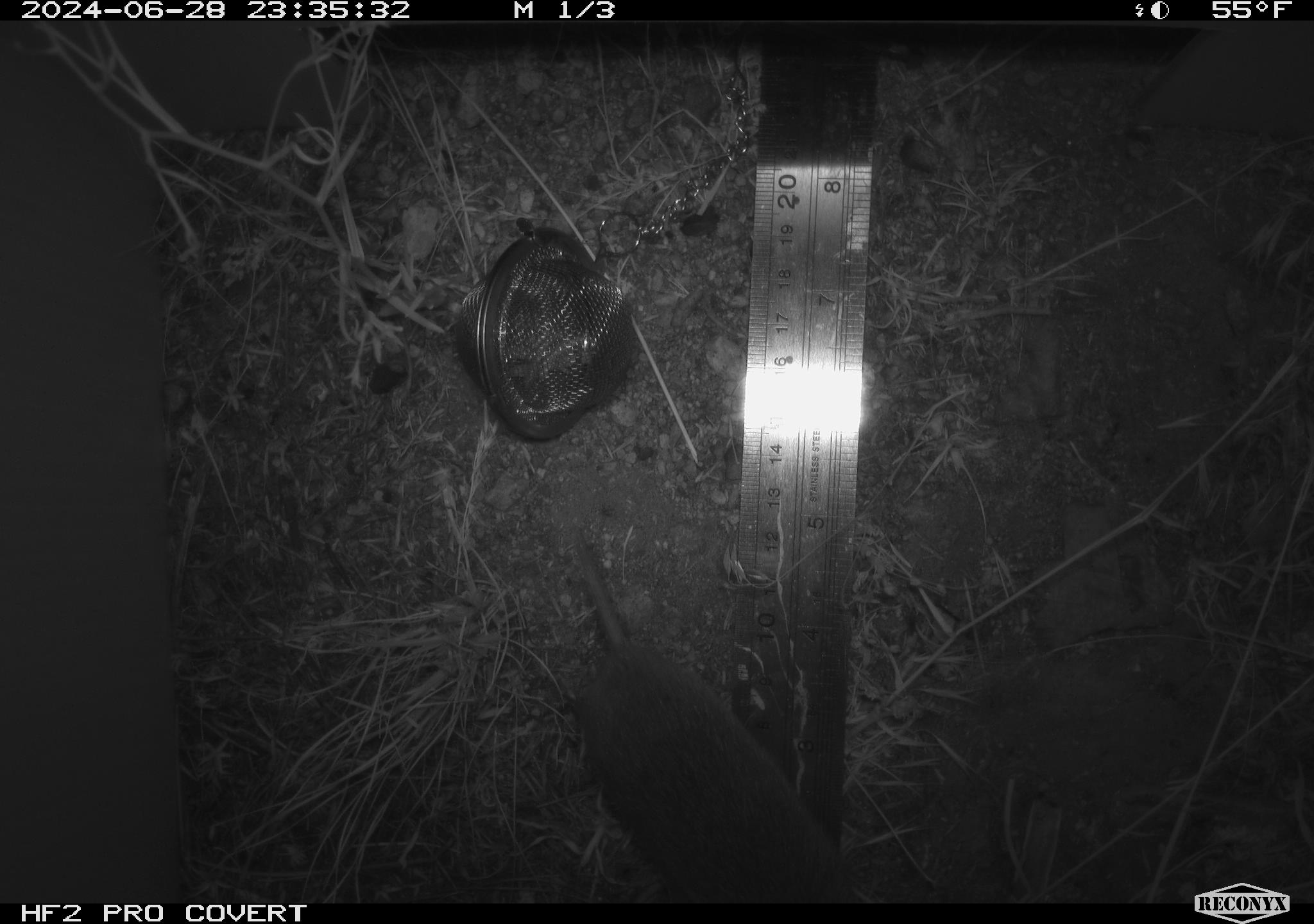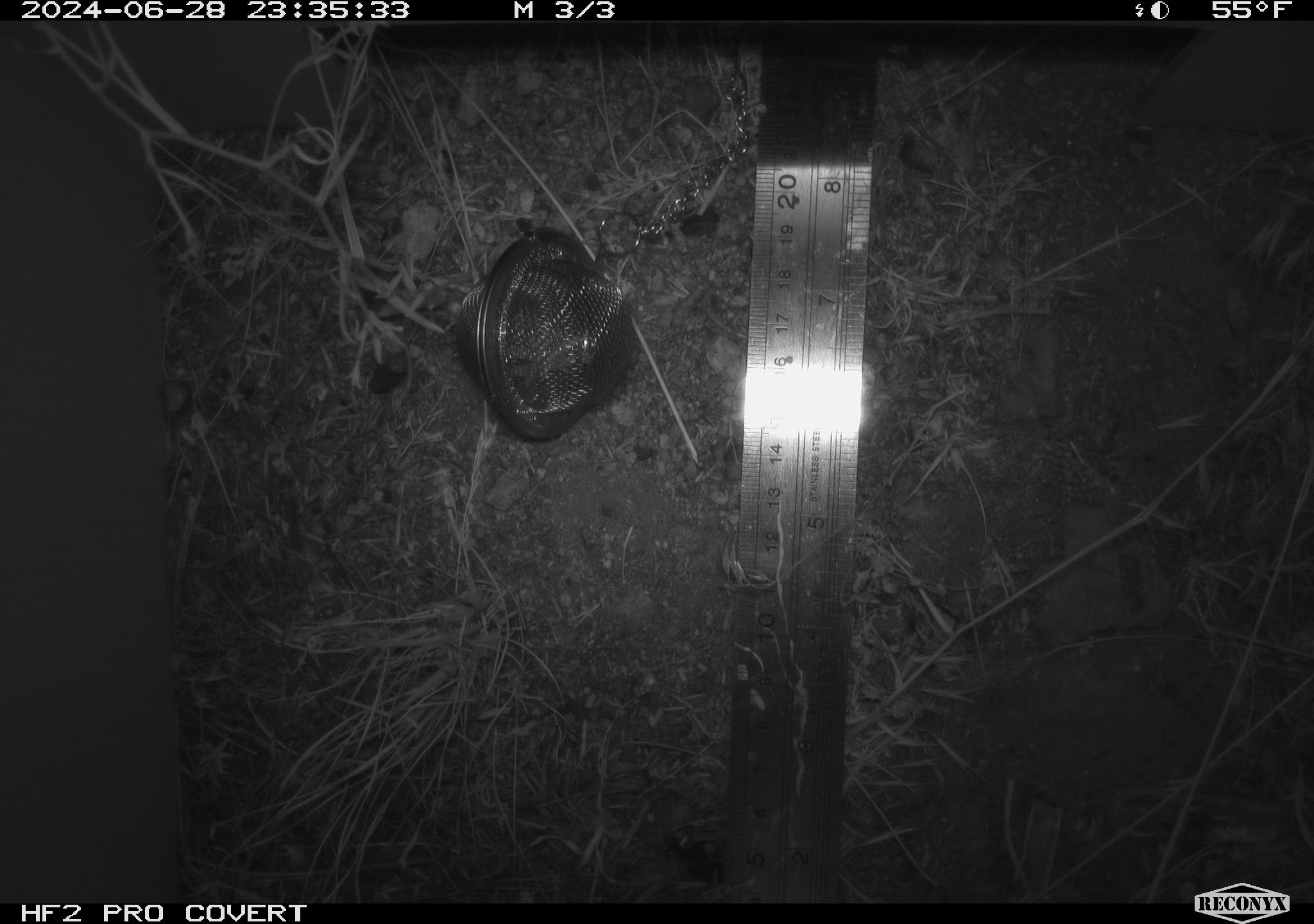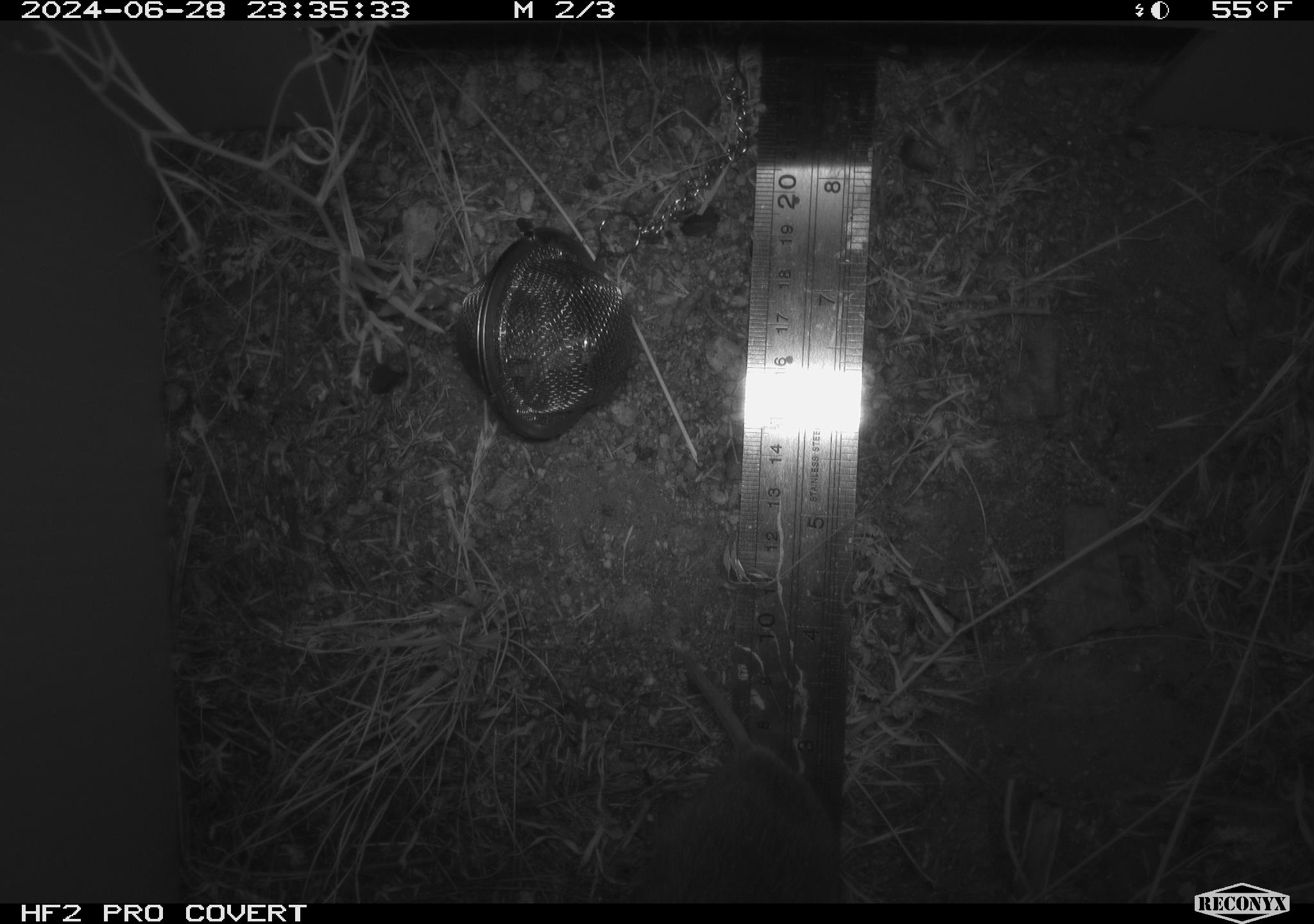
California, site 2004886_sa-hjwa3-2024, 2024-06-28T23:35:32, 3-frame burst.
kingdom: Animalia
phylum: Chordata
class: Mammalia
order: Rodentia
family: Cricetidae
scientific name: Cricetidae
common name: hamsters, voles, lemmings, and allies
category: cricetidae family